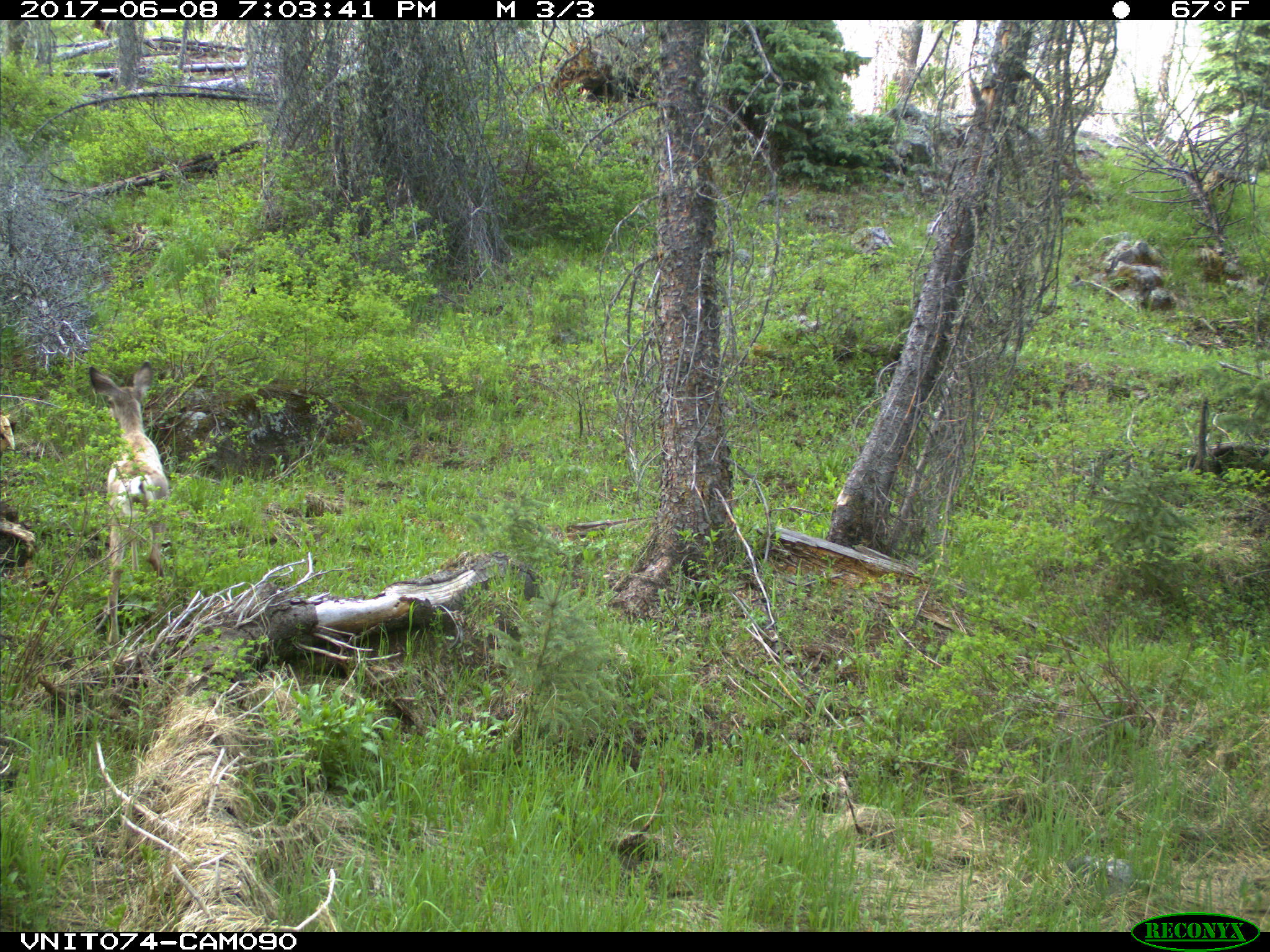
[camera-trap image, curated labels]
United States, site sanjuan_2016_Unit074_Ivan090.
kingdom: Animalia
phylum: Chordata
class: Mammalia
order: Artiodactyla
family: Cervidae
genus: Odocoileus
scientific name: Odocoileus hemionus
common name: mule deer